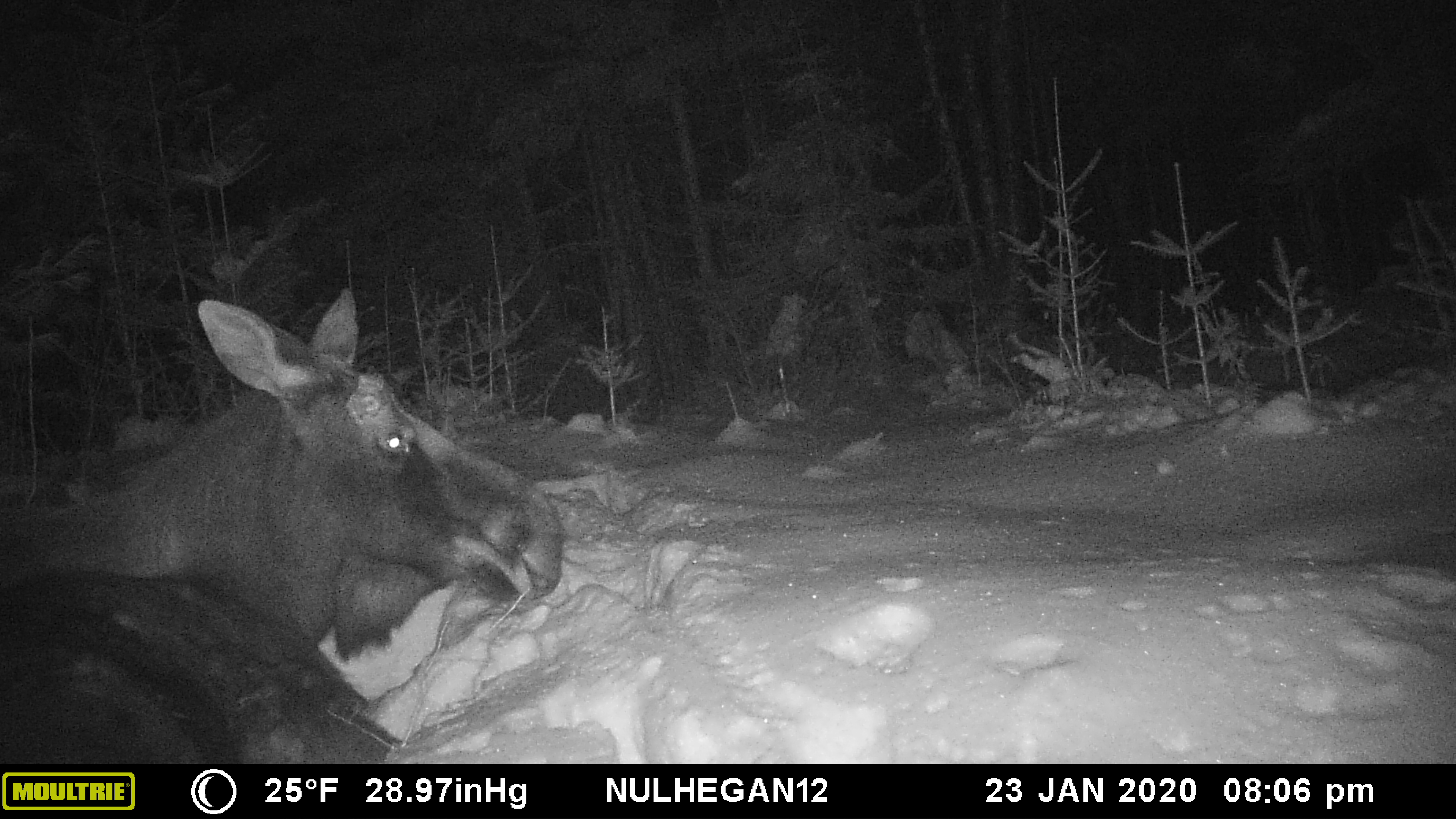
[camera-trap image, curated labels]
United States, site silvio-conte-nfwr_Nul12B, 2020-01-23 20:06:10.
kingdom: Animalia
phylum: Chordata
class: Mammalia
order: Artiodactyla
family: Cervidae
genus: Alces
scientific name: Alces alces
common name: moose